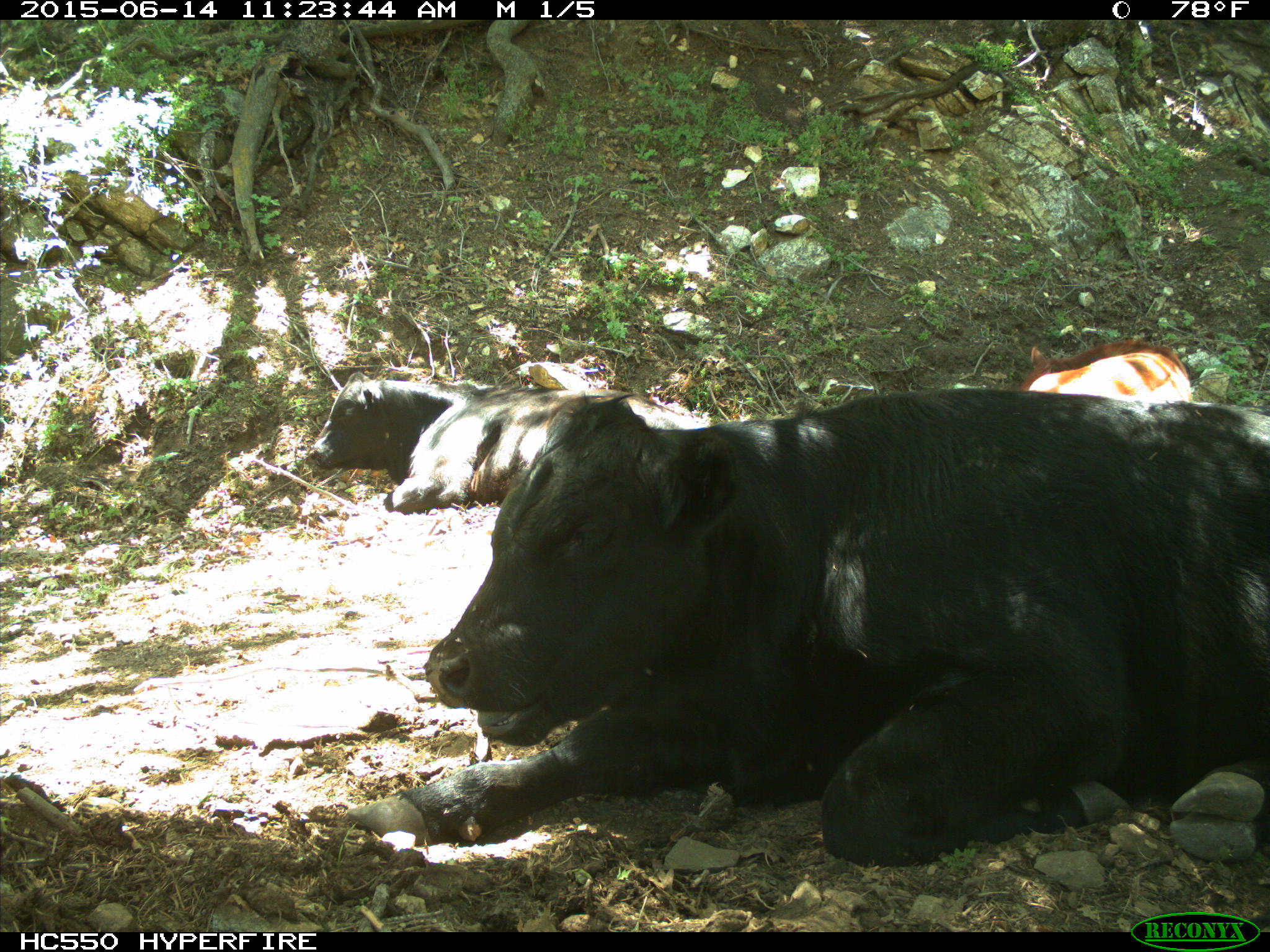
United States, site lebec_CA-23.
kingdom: Animalia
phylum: Chordata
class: Mammalia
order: Artiodactyla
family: Bovidae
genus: Bos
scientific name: Bos taurus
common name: domestic cow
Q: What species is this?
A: Bos taurus (domestic cow).